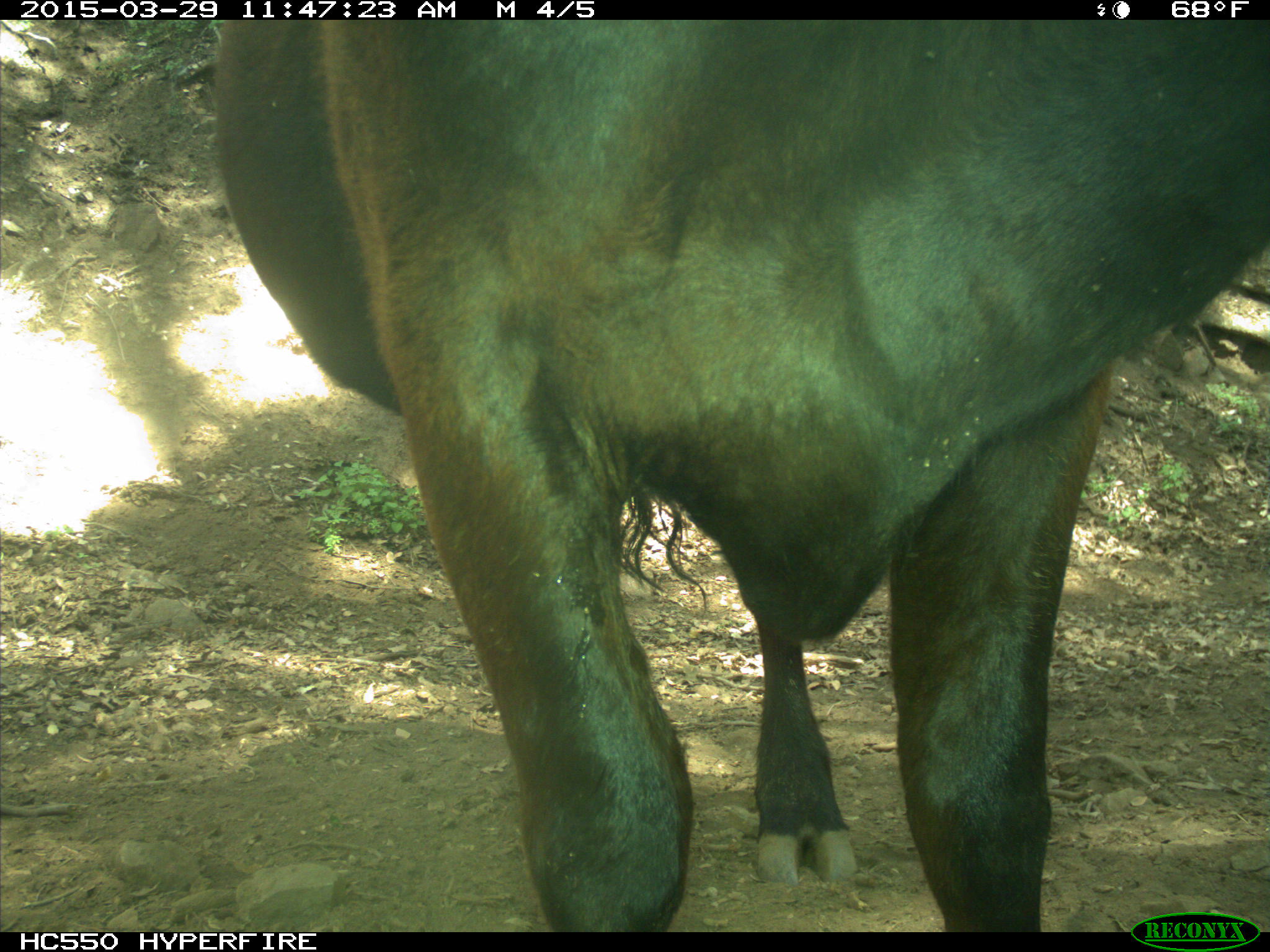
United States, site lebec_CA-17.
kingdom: Animalia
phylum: Chordata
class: Mammalia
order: Artiodactyla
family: Bovidae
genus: Bos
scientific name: Bos taurus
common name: domestic cow